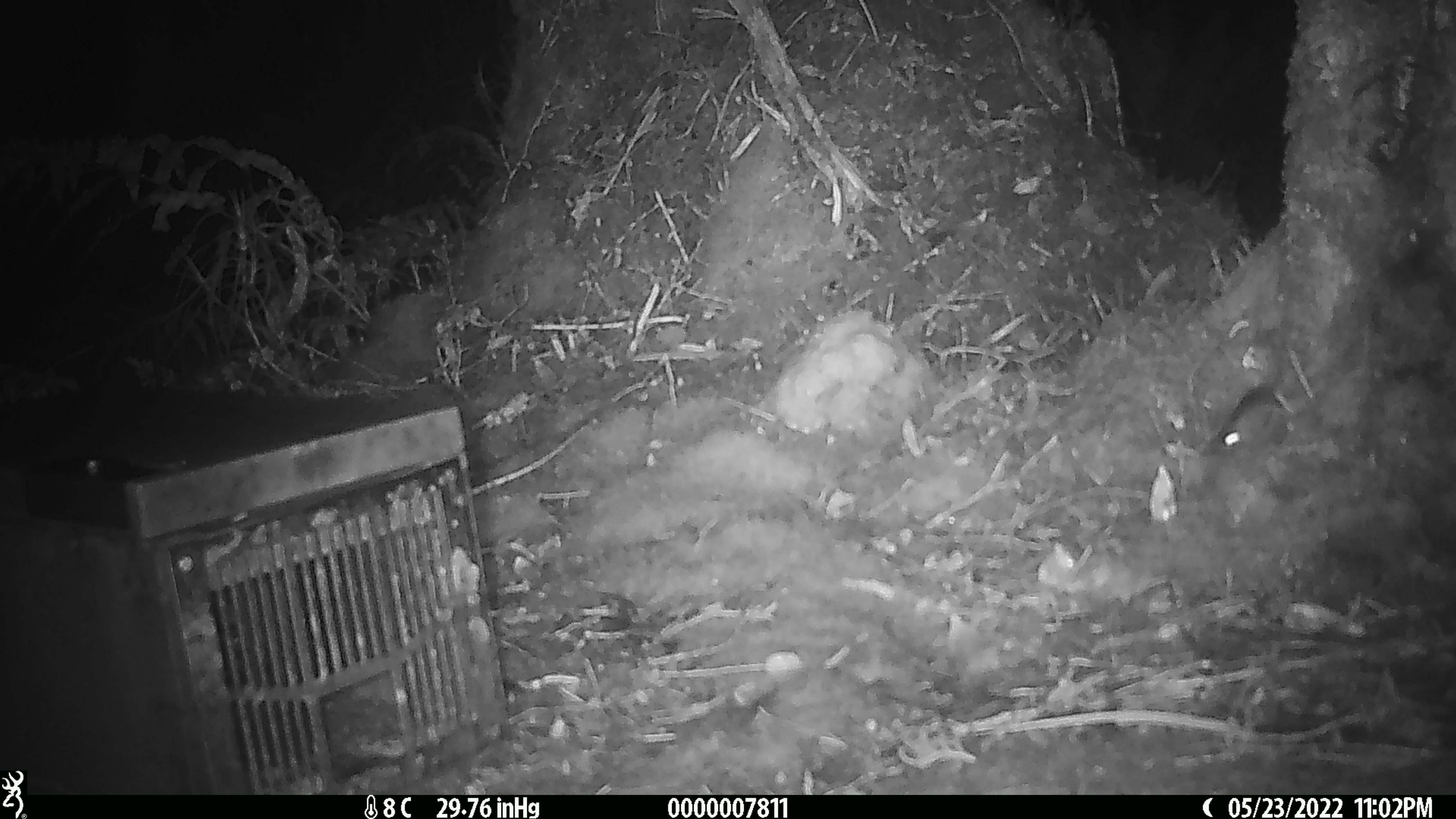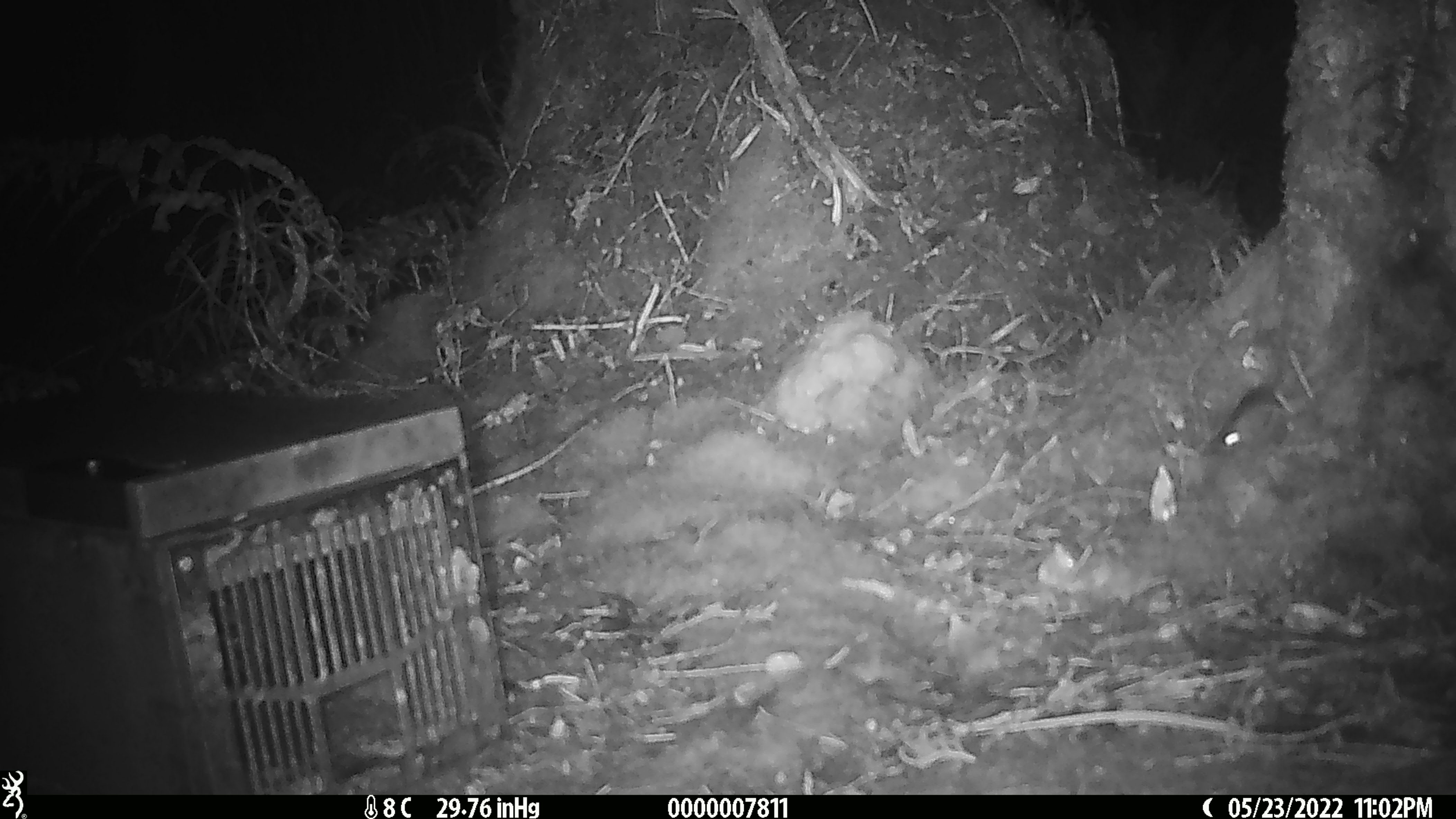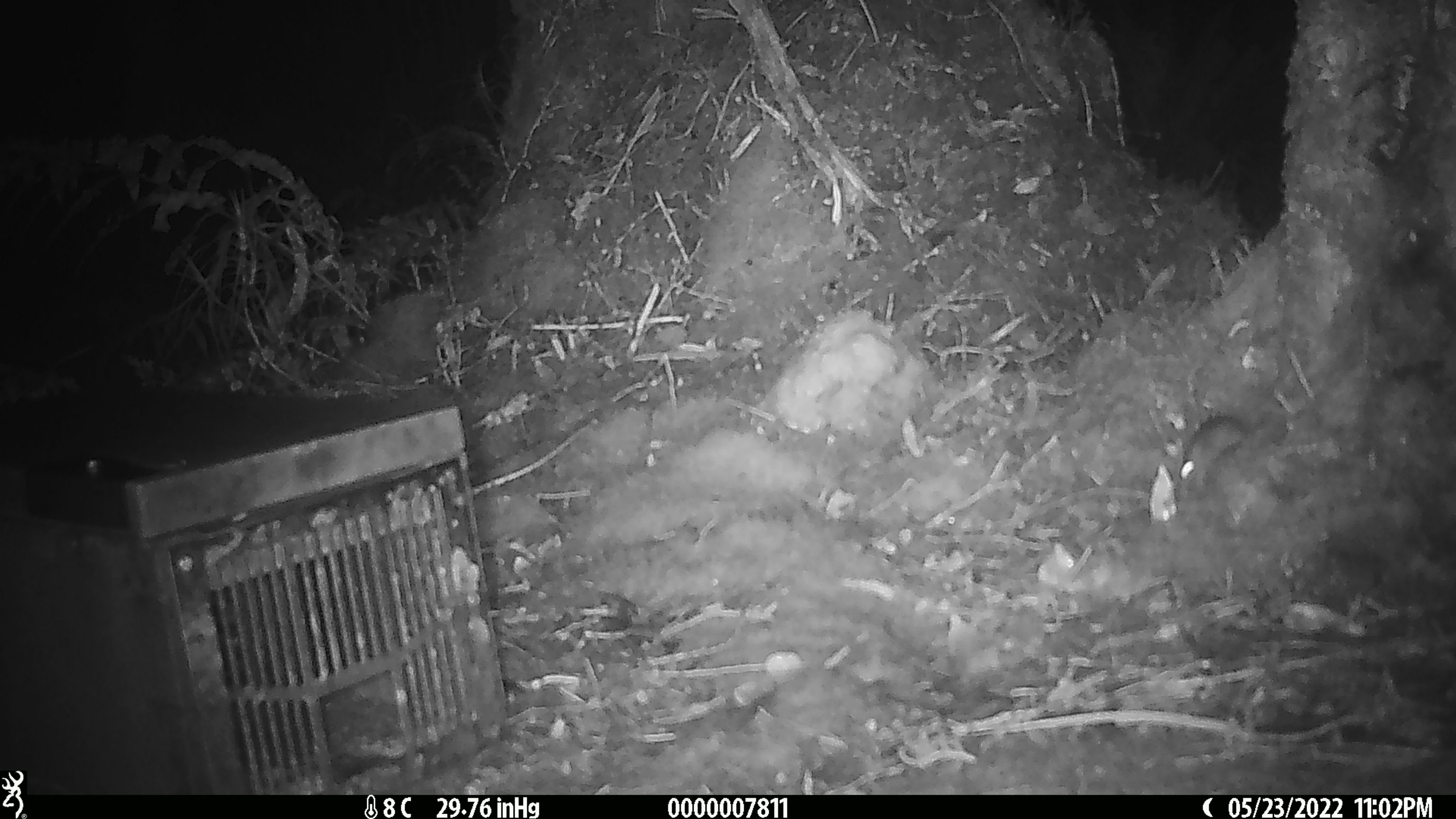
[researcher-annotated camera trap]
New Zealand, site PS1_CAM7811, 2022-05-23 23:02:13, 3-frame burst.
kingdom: Animalia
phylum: Chordata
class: Mammalia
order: Rodentia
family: Muridae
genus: Mus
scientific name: Mus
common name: mouse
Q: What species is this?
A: Mouse (Mus).